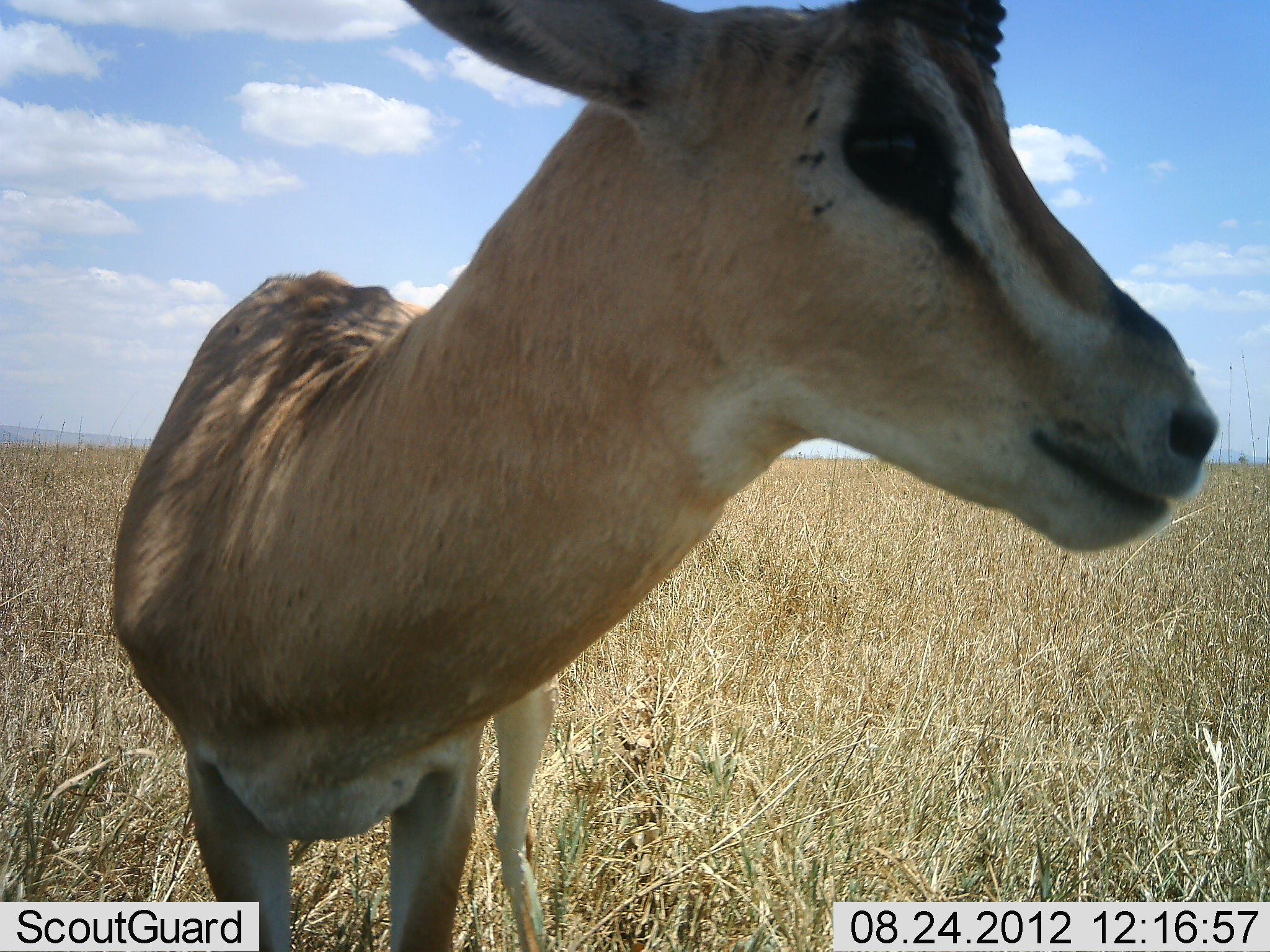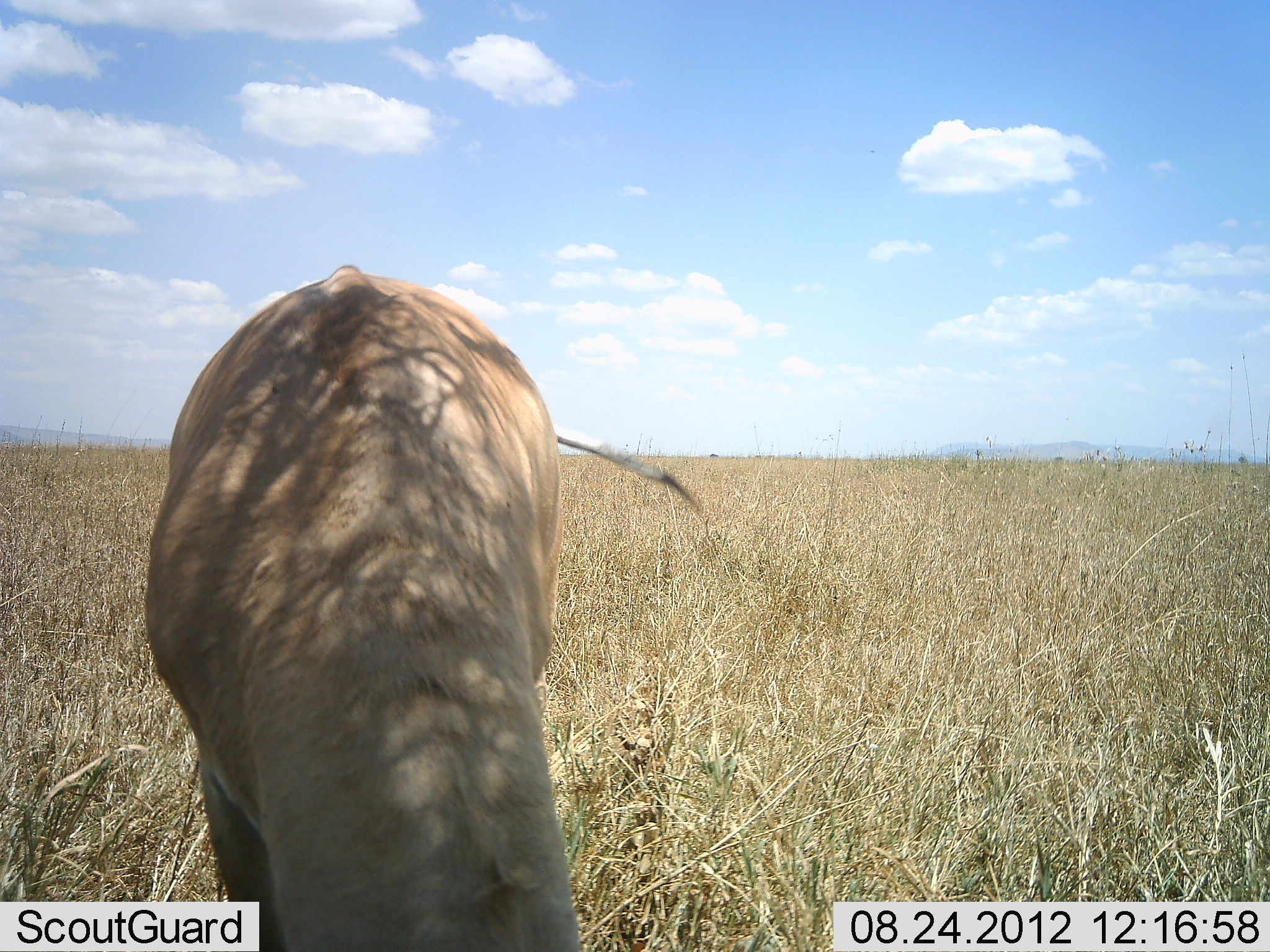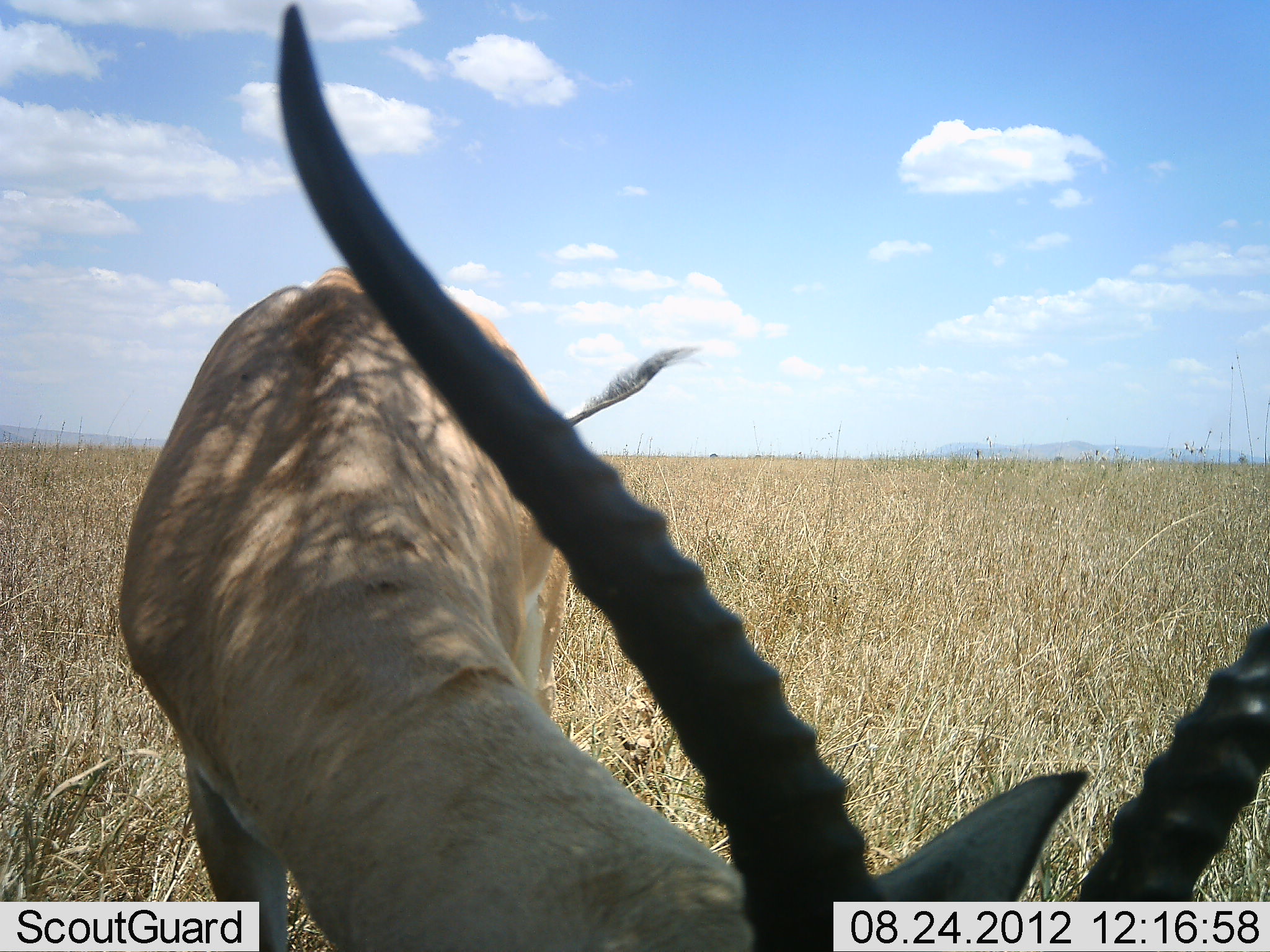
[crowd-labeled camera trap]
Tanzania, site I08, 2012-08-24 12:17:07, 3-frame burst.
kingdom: Animalia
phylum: Chordata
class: Mammalia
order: Artiodactyla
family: Bovidae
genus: Nanger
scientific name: Nanger granti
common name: grant's gazelle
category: gazellegrants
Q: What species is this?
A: Gazellegrants (grant's gazelle) (Nanger granti).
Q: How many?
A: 1.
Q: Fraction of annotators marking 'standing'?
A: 50%.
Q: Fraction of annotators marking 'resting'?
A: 0%.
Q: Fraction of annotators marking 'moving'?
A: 10%.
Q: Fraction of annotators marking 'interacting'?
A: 10%.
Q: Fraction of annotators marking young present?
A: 0%.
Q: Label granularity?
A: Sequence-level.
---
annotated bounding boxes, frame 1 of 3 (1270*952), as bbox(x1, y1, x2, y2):
animal: bbox(108, 0, 1219, 951)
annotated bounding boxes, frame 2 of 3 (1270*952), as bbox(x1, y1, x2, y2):
animal: bbox(142, 265, 704, 952)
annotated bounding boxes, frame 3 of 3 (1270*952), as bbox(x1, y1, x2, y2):
animal: bbox(118, 0, 1270, 952)